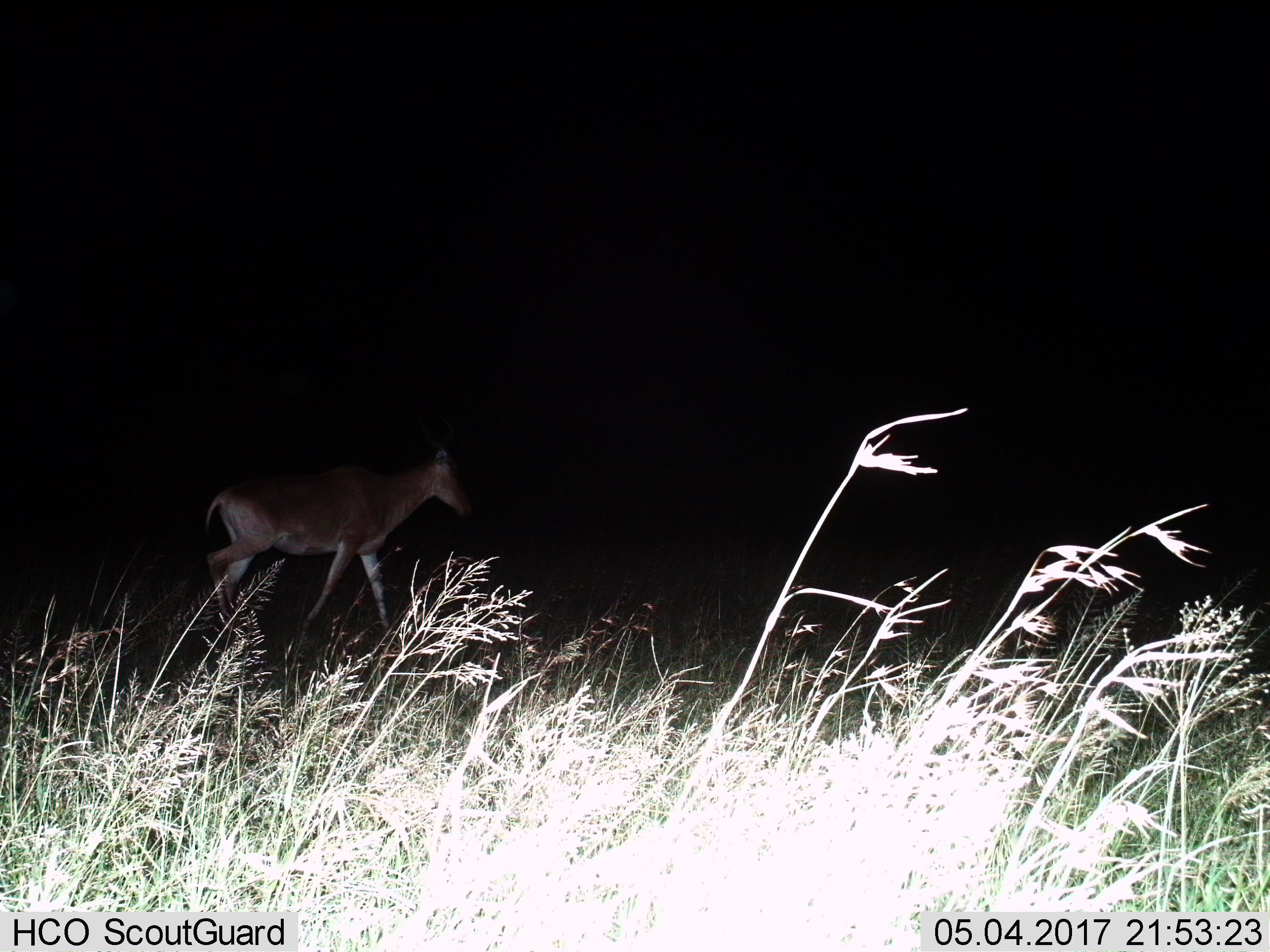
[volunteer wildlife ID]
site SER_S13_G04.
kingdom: Animalia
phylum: Chordata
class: Mammalia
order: Artiodactyla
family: Bovidae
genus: Alcelaphus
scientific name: Alcelaphus buselaphus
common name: hartebeest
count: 1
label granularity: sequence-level